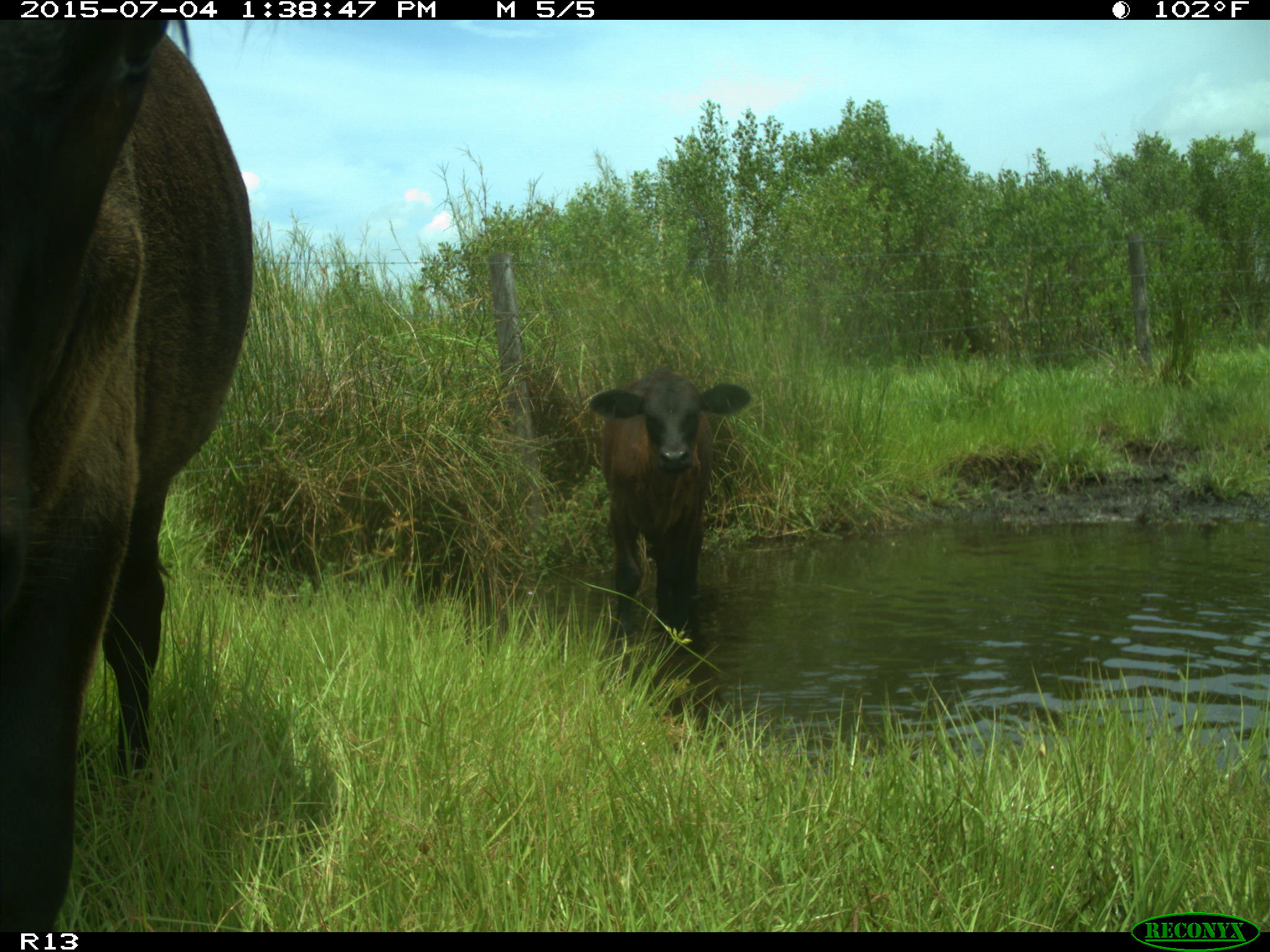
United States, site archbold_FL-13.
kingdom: Animalia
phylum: Chordata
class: Mammalia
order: Artiodactyla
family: Bovidae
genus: Bos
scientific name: Bos taurus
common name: domestic cow